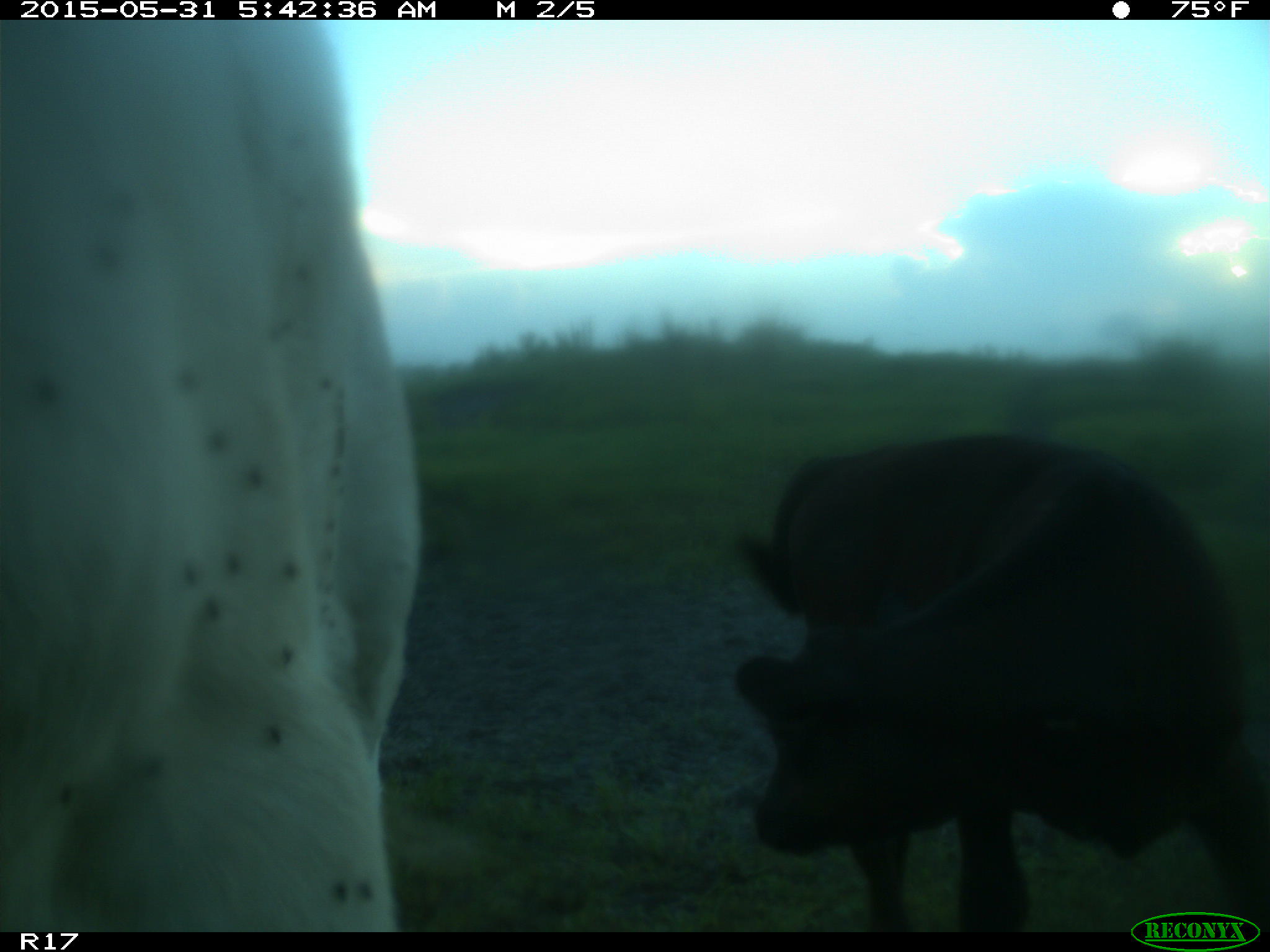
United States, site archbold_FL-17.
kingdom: Animalia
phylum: Chordata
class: Mammalia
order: Artiodactyla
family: Bovidae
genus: Bos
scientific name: Bos taurus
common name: domestic cow